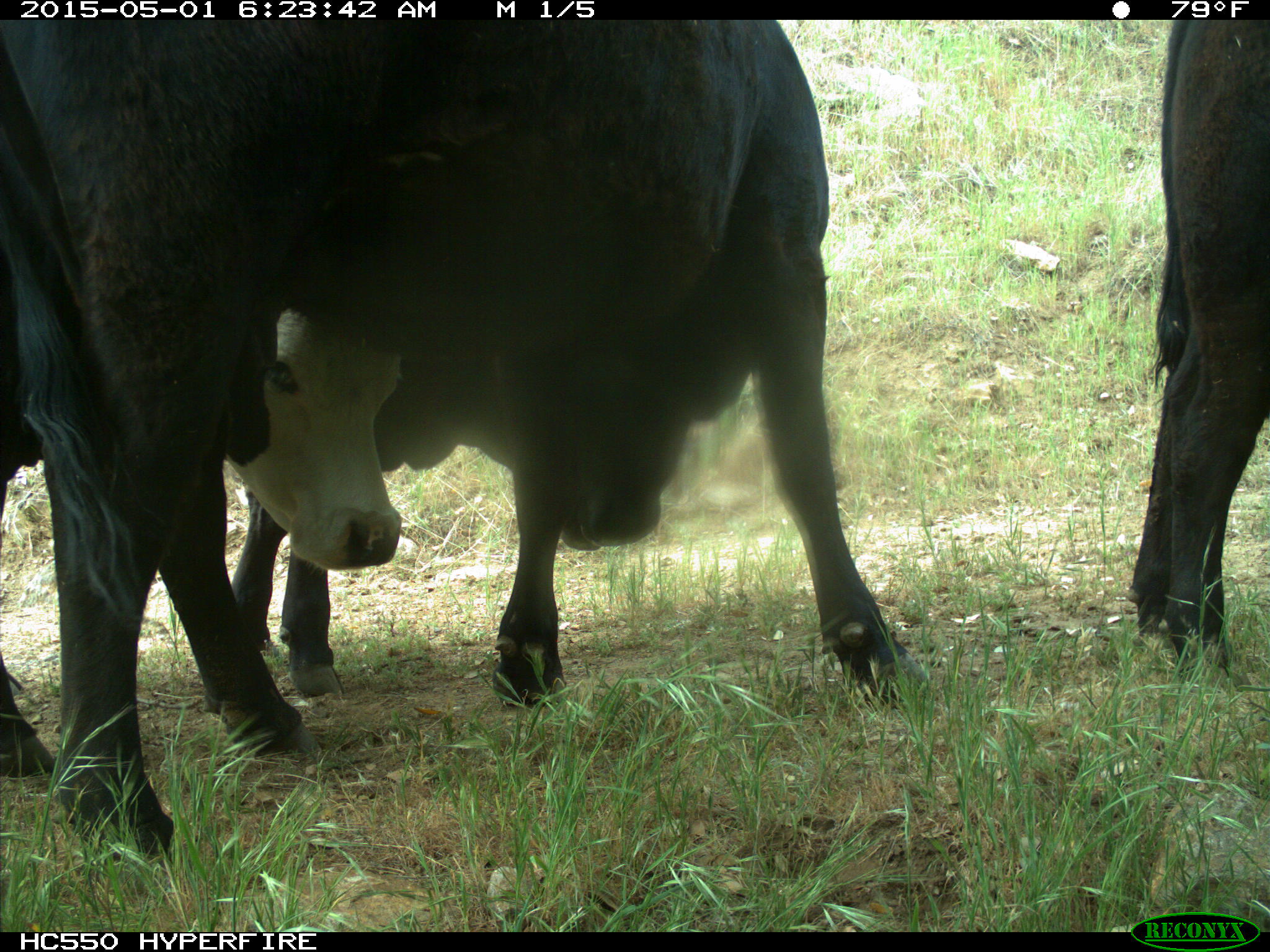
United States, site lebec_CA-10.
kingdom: Animalia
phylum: Chordata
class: Mammalia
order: Artiodactyla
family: Bovidae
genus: Bos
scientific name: Bos taurus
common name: domestic cow